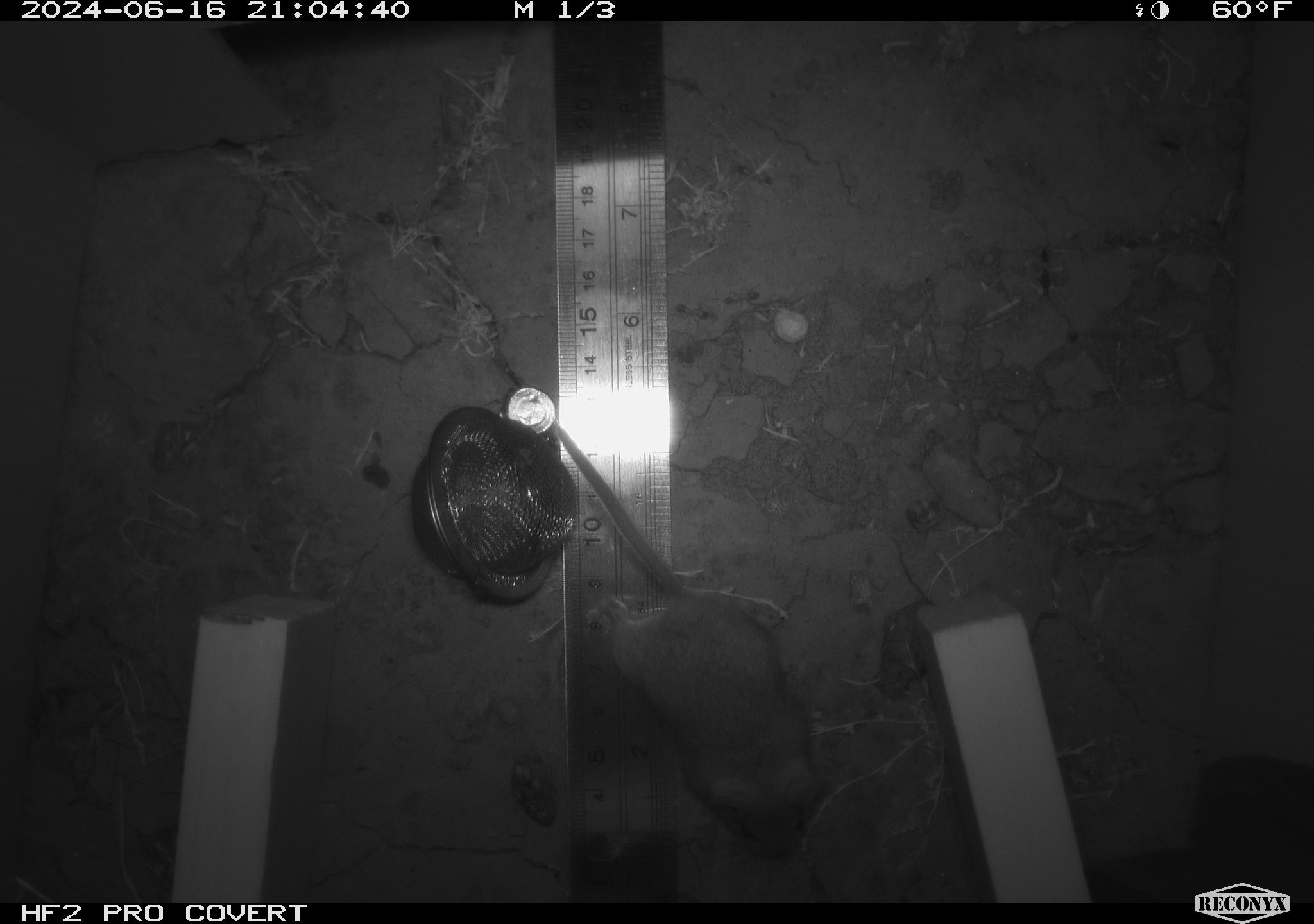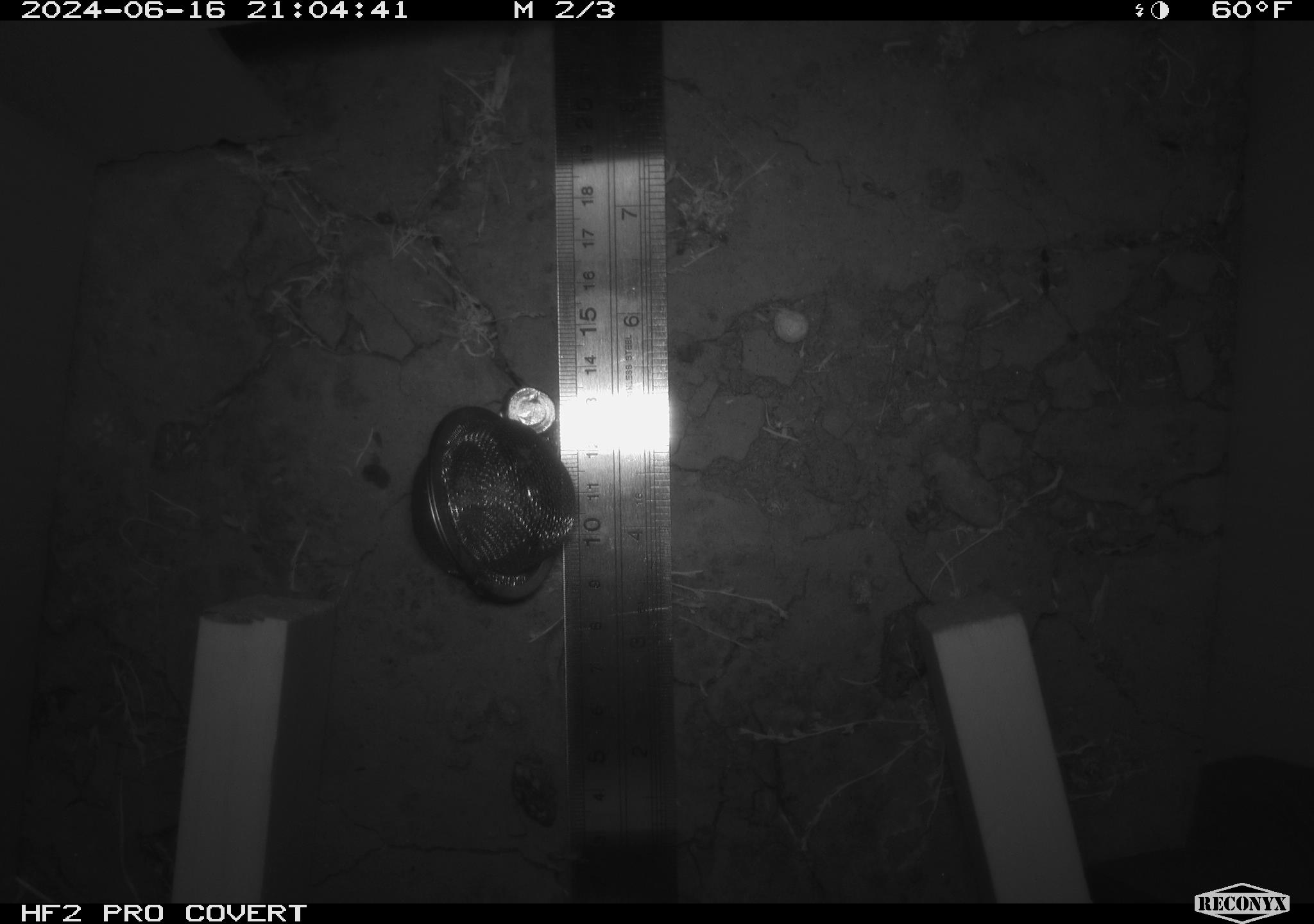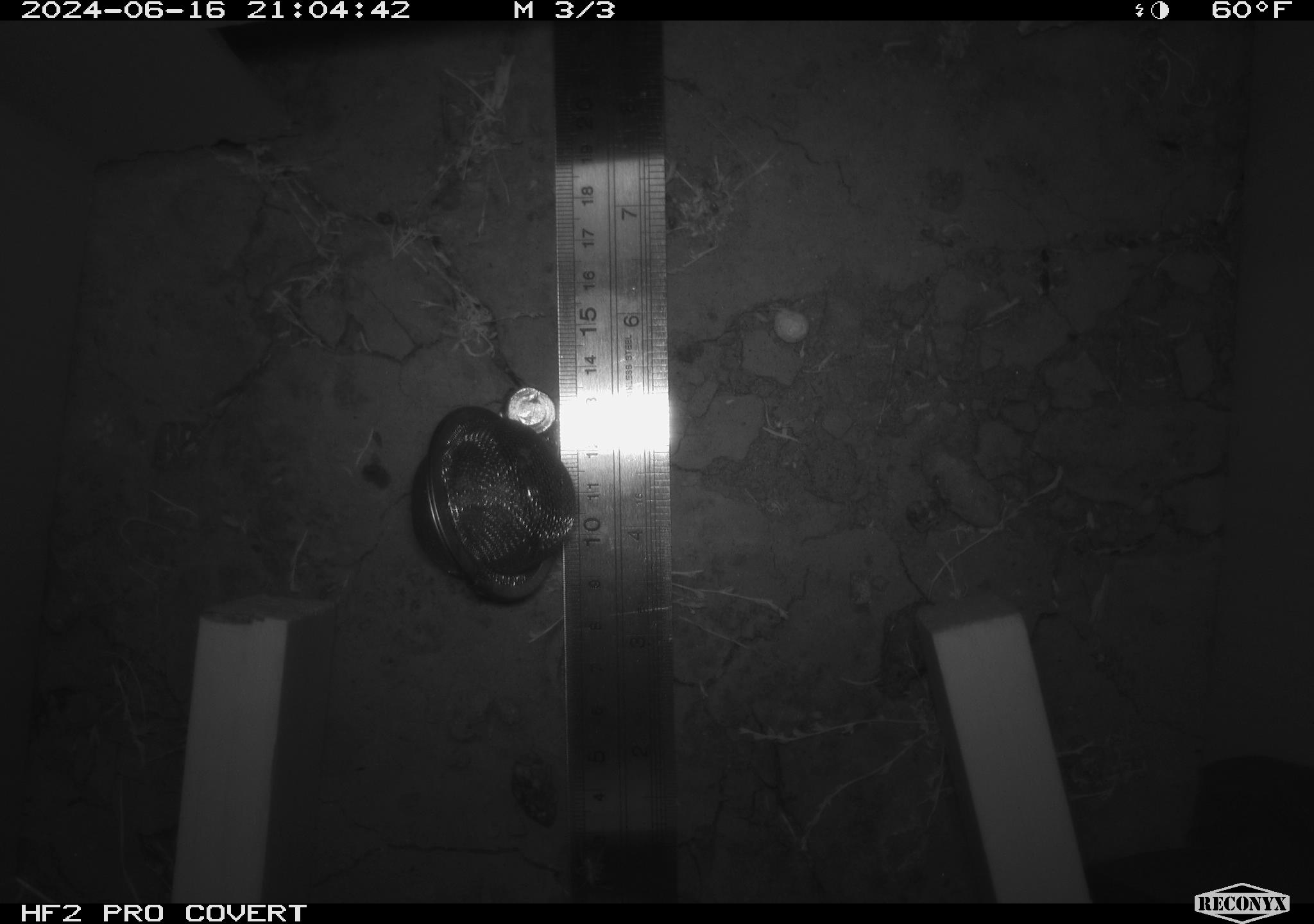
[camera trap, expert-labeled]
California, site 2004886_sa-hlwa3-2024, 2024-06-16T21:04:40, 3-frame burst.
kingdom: Animalia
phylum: Chordata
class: Mammalia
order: Rodentia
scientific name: Rodentia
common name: mouse species